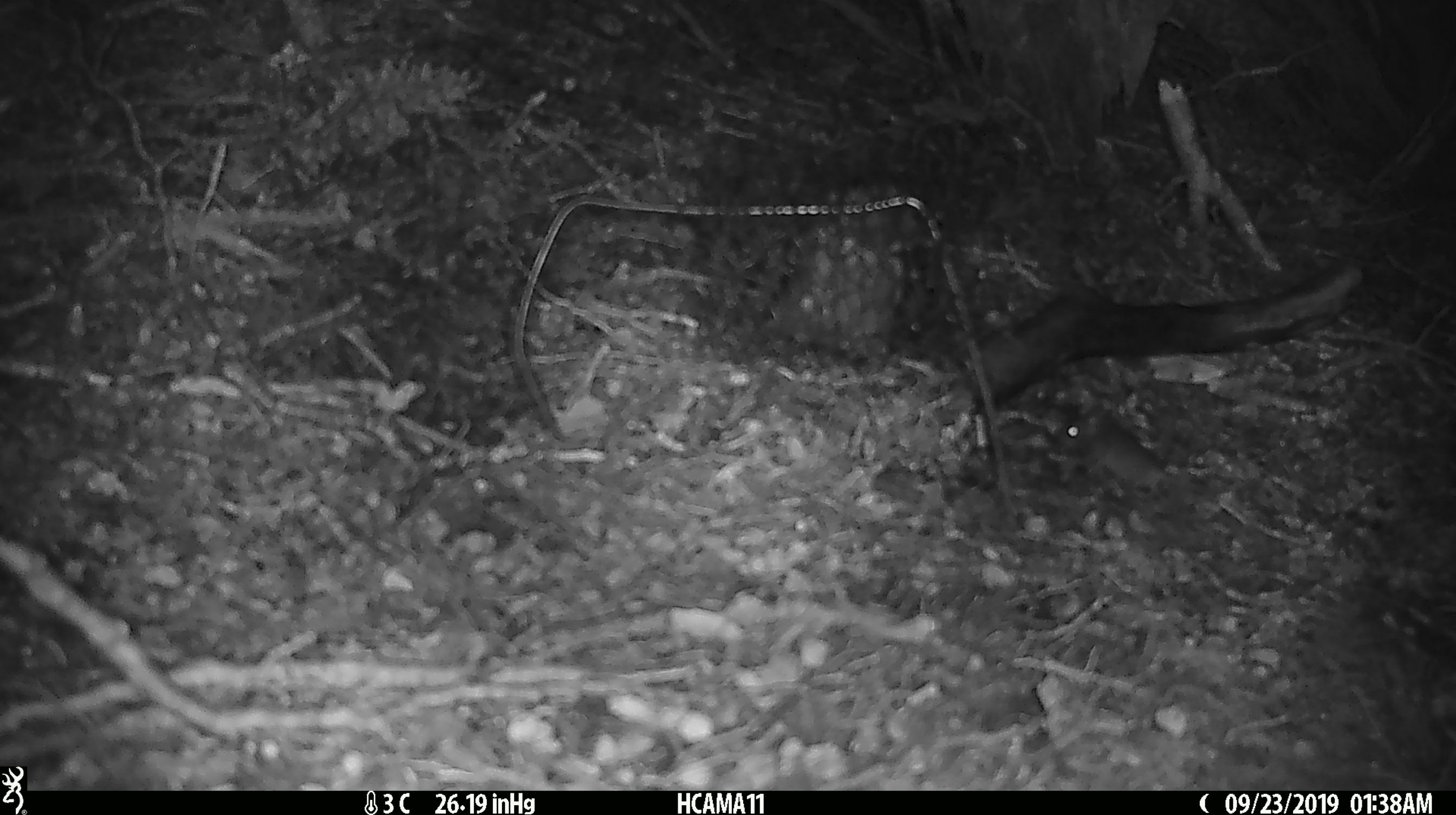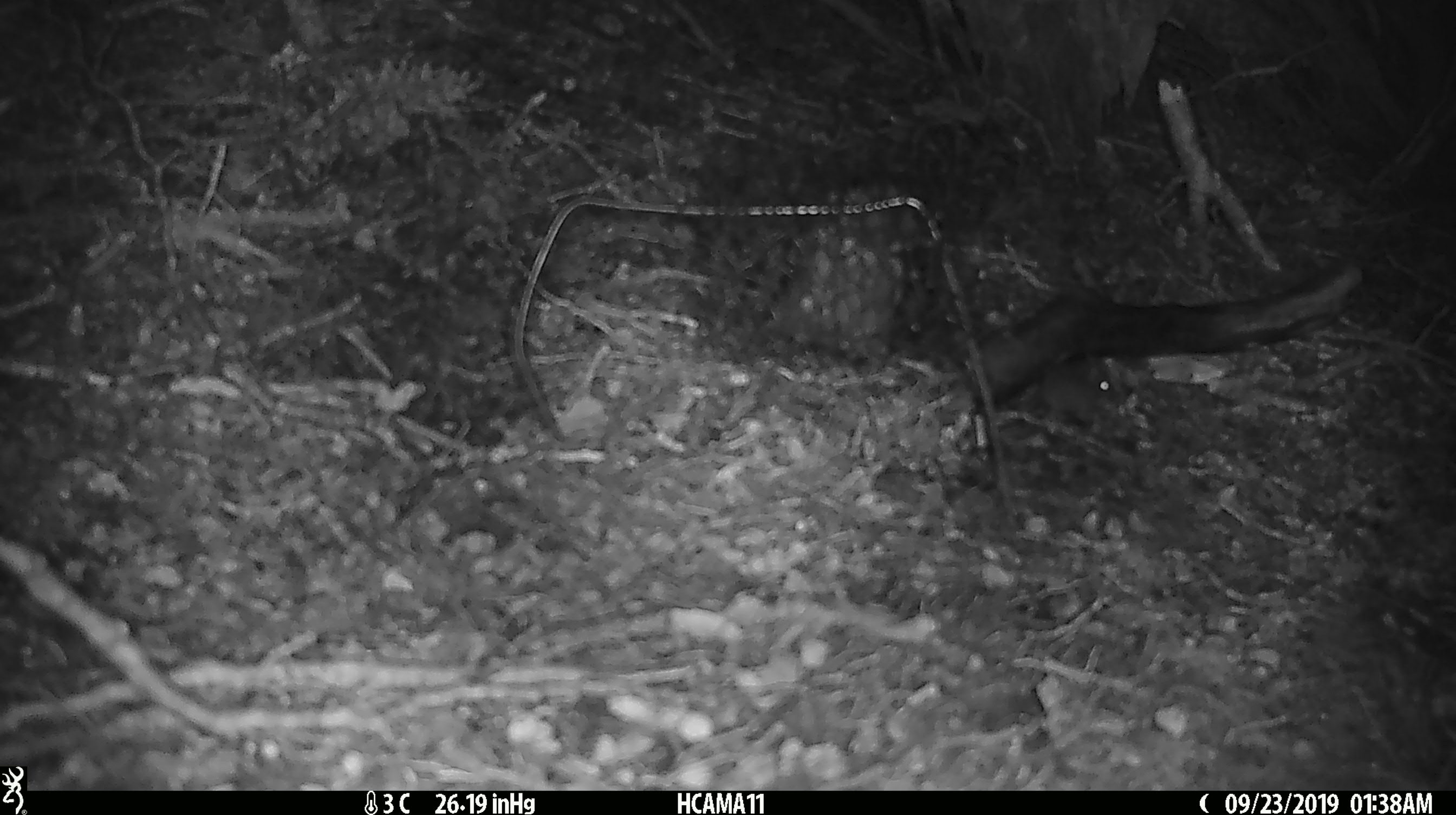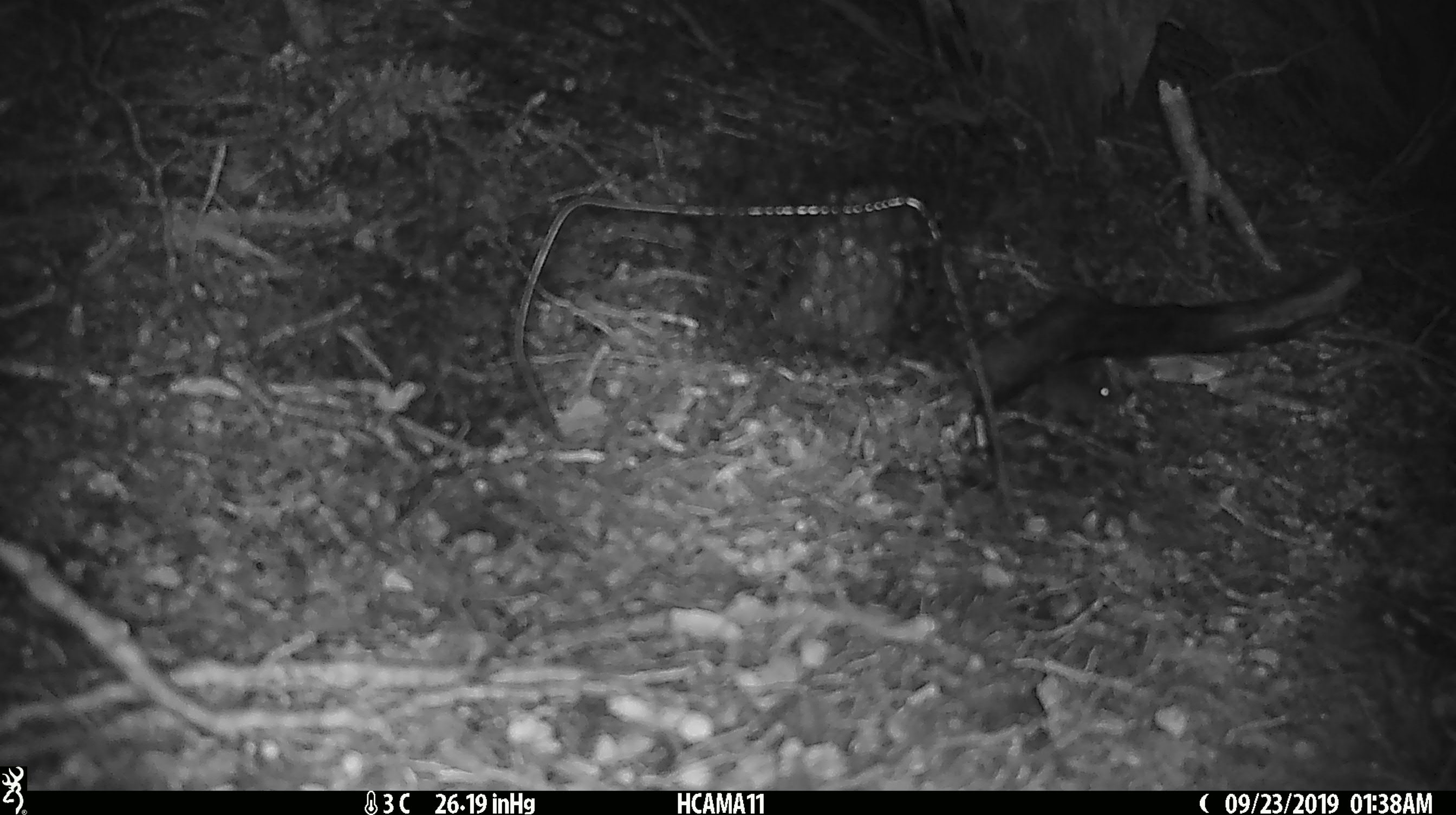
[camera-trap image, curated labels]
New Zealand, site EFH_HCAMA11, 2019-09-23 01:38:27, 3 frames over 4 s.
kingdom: Animalia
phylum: Chordata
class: Mammalia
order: Rodentia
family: Muridae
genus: Mus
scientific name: Mus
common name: mouse